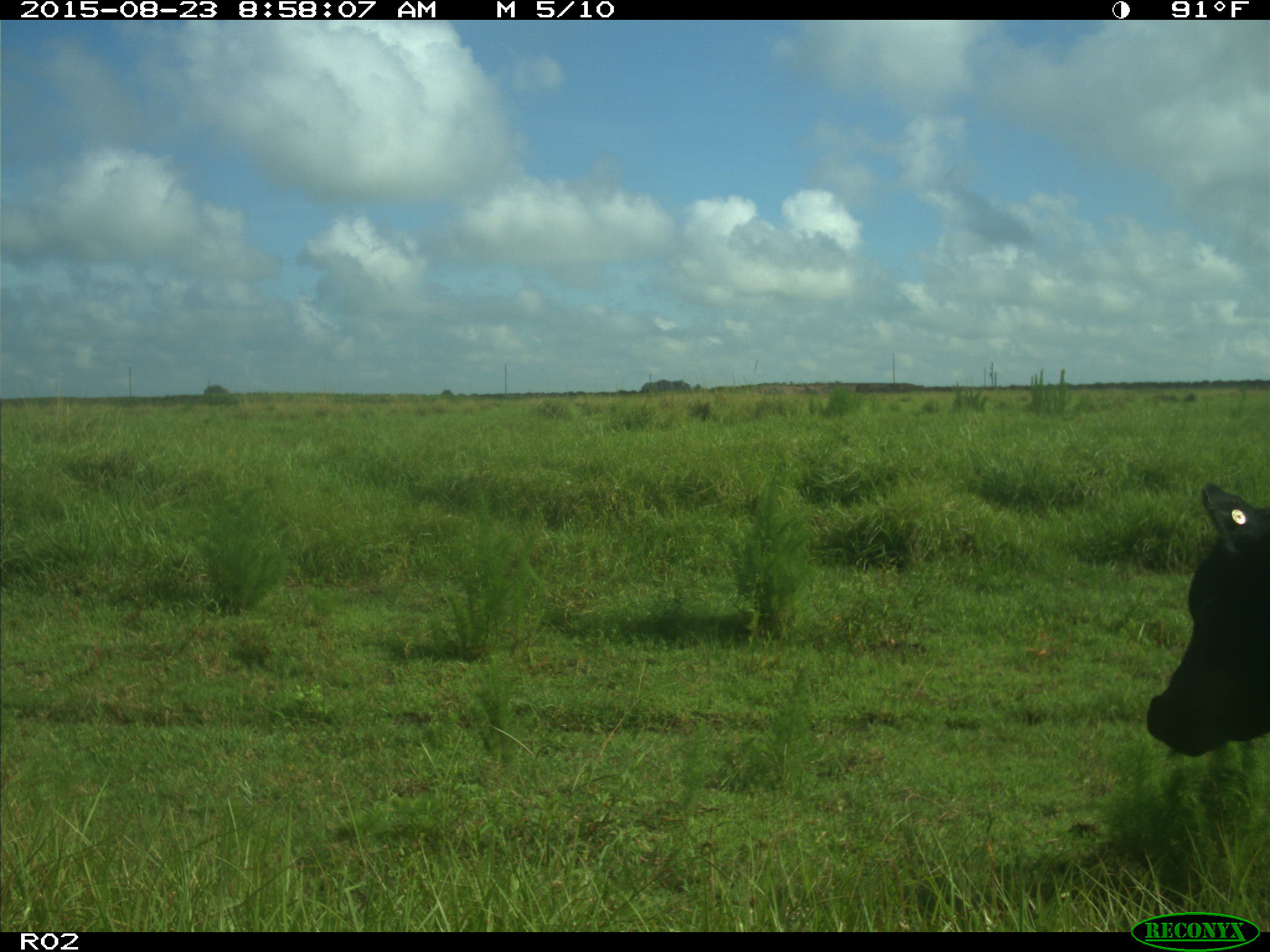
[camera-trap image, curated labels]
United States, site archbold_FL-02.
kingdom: Animalia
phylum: Chordata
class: Mammalia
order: Artiodactyla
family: Bovidae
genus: Bos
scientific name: Bos taurus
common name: domestic cow